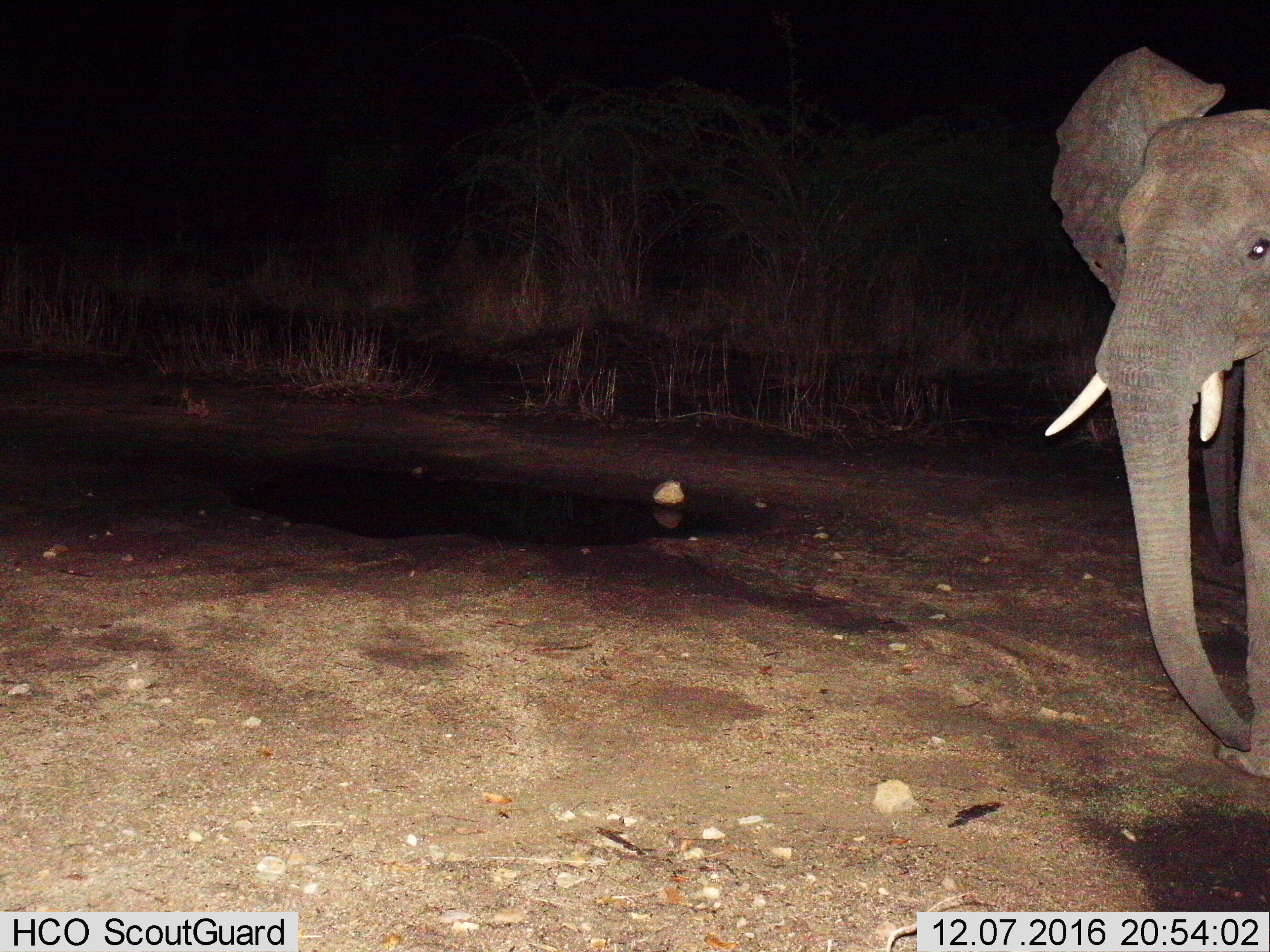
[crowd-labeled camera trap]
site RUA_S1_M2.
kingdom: Animalia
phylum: Chordata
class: Mammalia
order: Proboscidea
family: Elephantidae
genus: Loxodonta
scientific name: Loxodonta africana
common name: african bush elephant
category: elephant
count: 1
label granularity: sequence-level